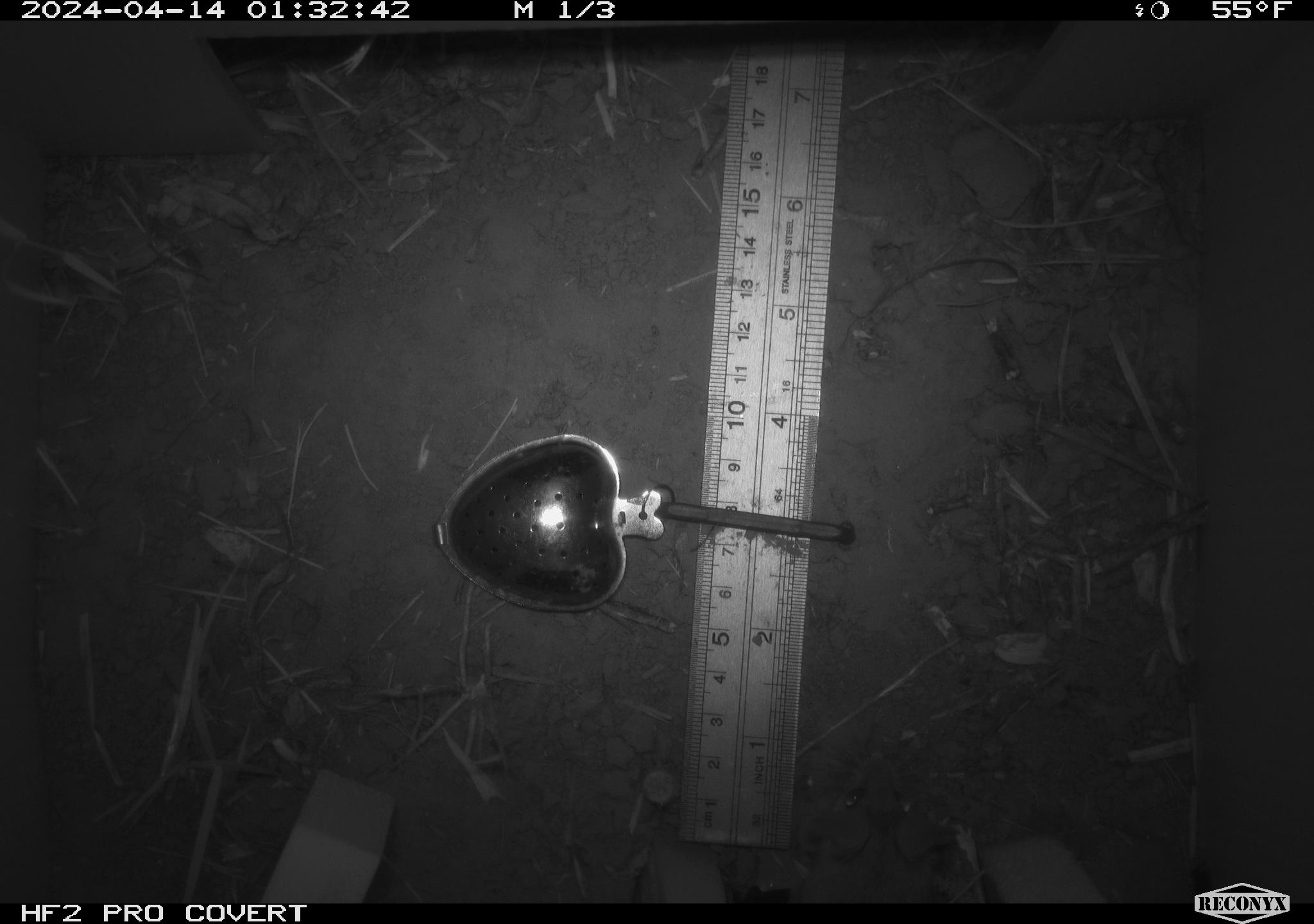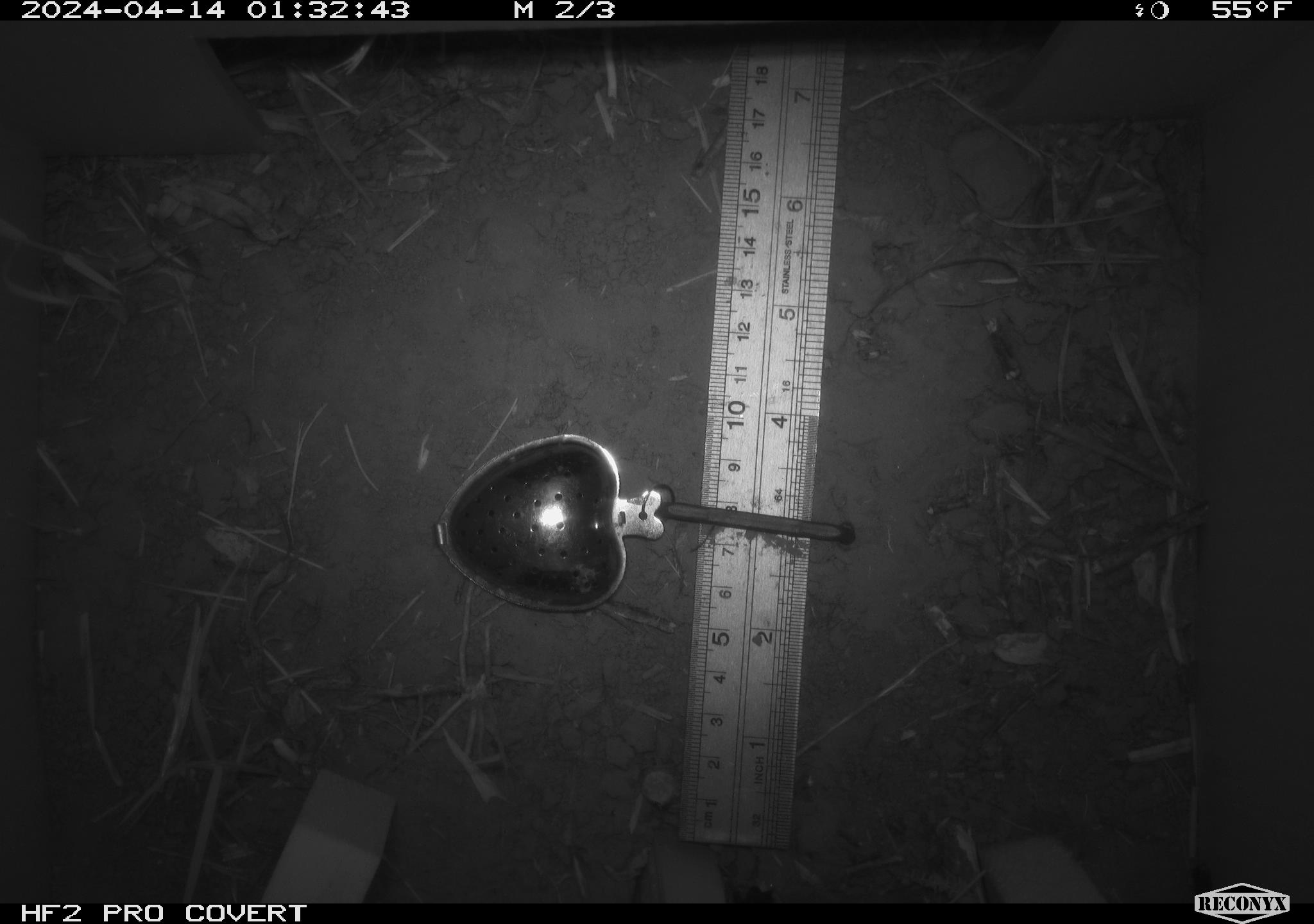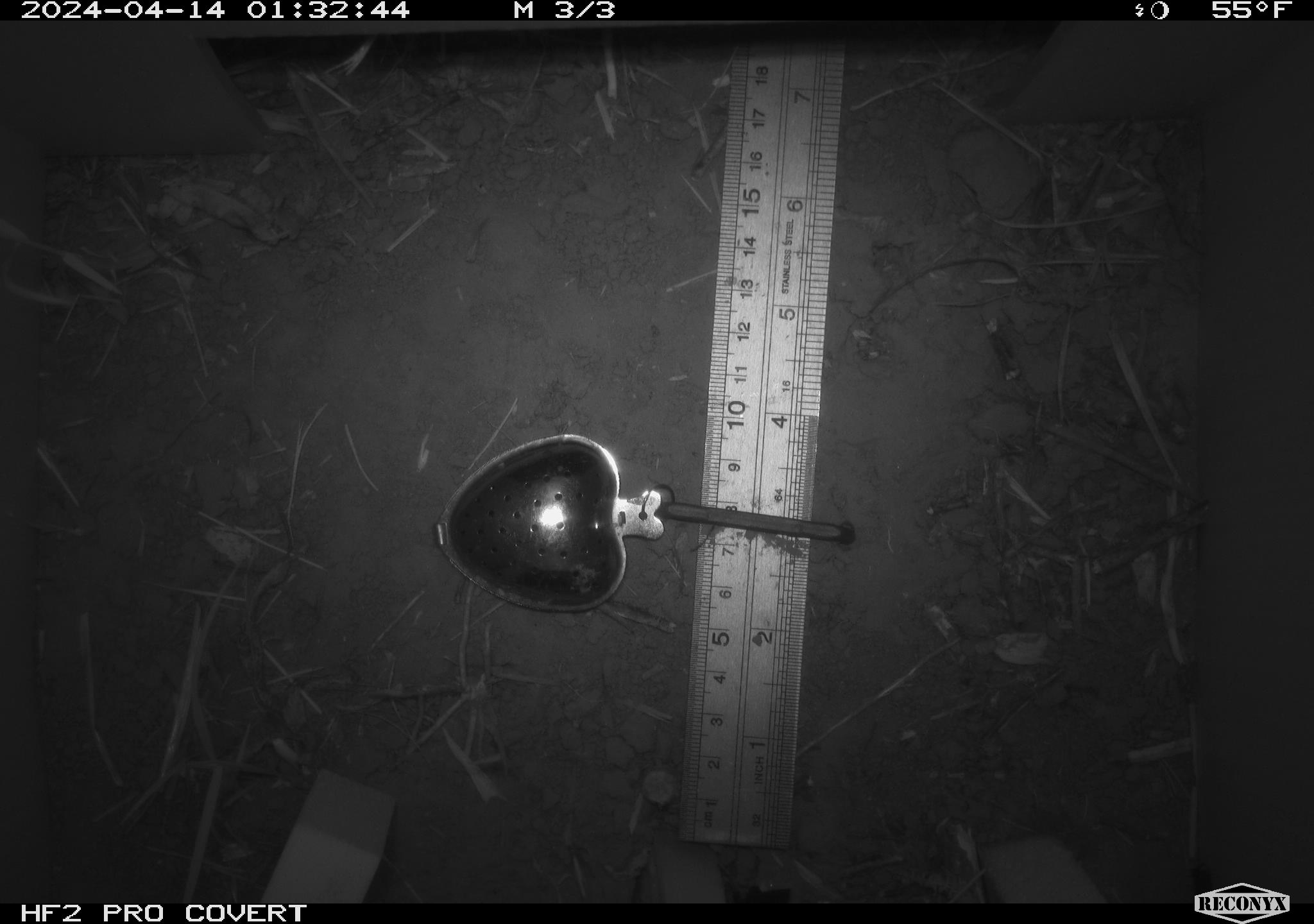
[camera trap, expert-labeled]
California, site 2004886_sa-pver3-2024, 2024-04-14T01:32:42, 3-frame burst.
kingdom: Animalia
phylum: Chordata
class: Mammalia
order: Rodentia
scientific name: Rodentia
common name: mouse species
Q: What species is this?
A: Mouse species (Rodentia).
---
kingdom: Animalia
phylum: Arthropoda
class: Insecta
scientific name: Insecta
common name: insect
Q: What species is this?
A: Insect (Insecta).